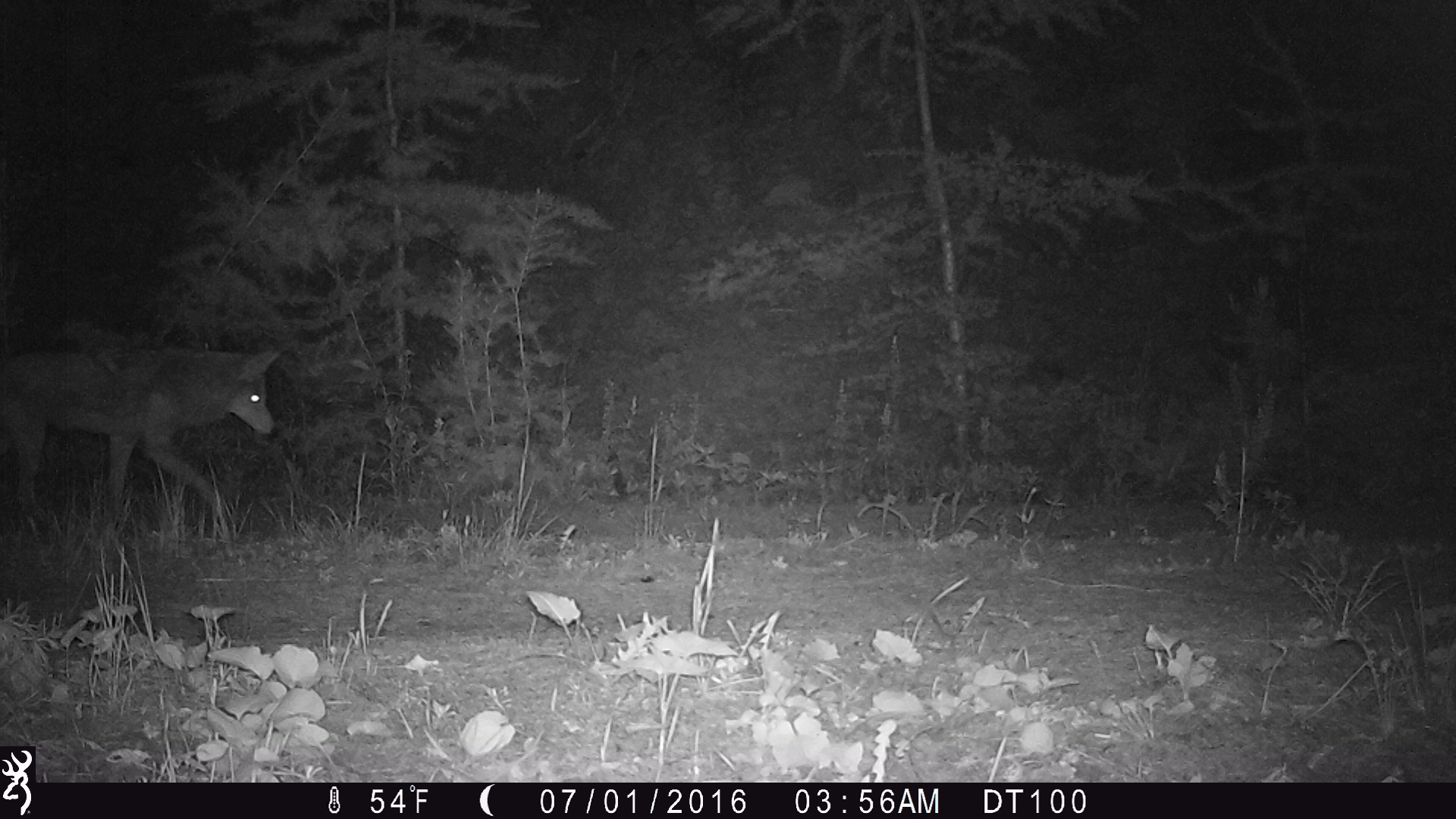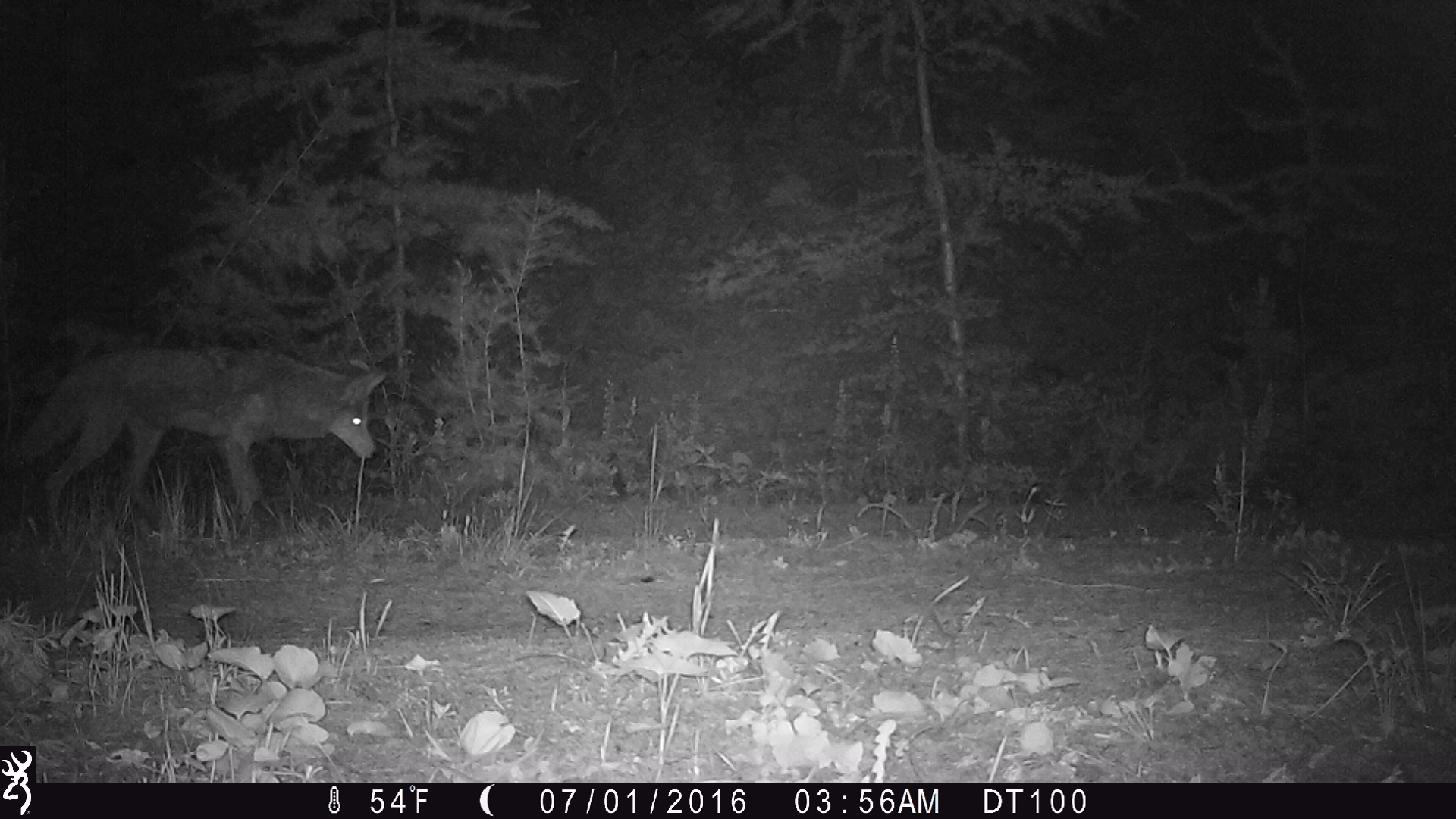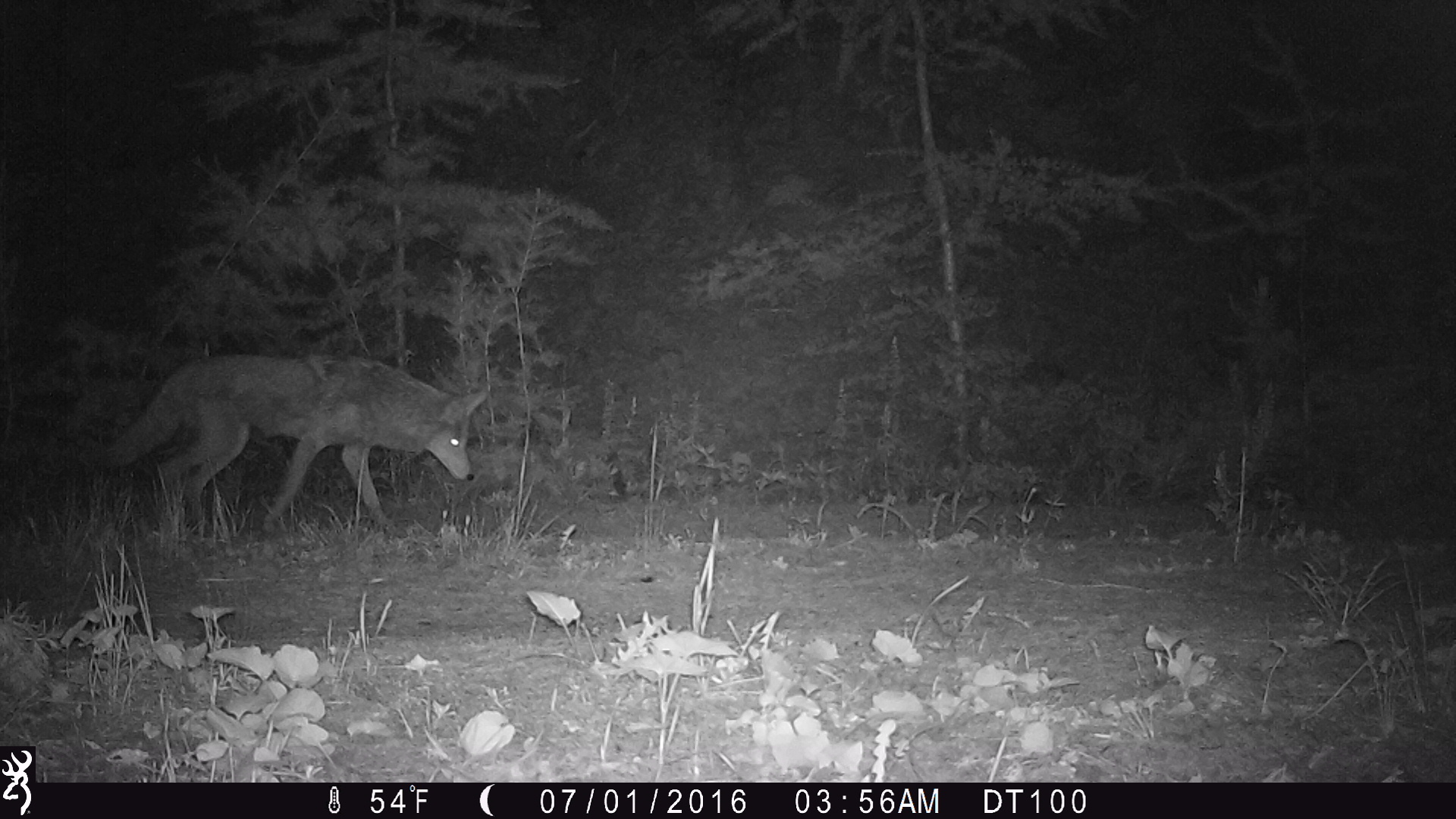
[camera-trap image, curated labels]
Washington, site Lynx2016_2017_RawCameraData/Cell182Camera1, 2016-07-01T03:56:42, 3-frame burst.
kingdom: Animalia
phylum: Chordata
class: Mammalia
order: Carnivora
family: Canidae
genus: Canis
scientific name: Canis latrans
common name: coyote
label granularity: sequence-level